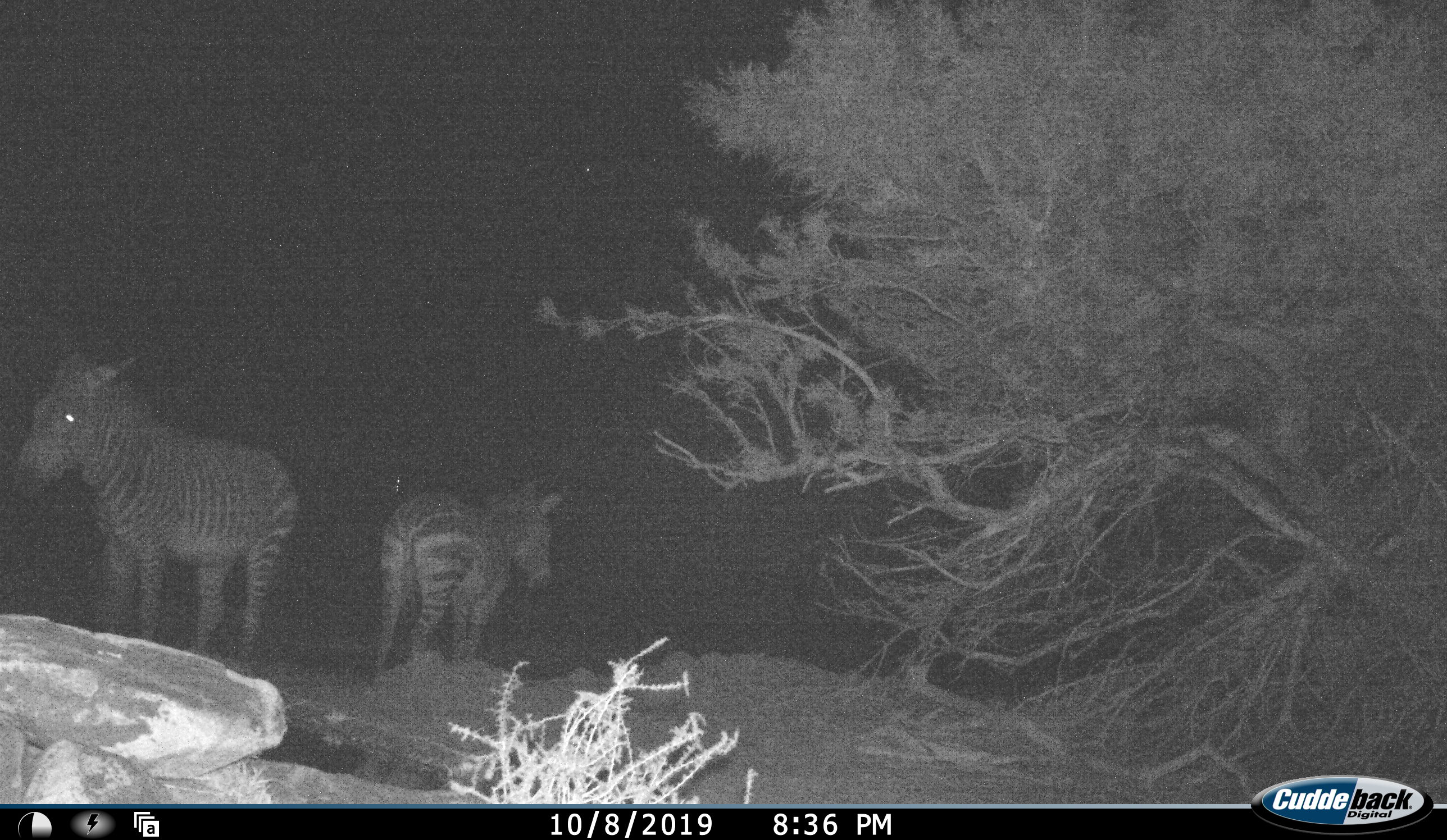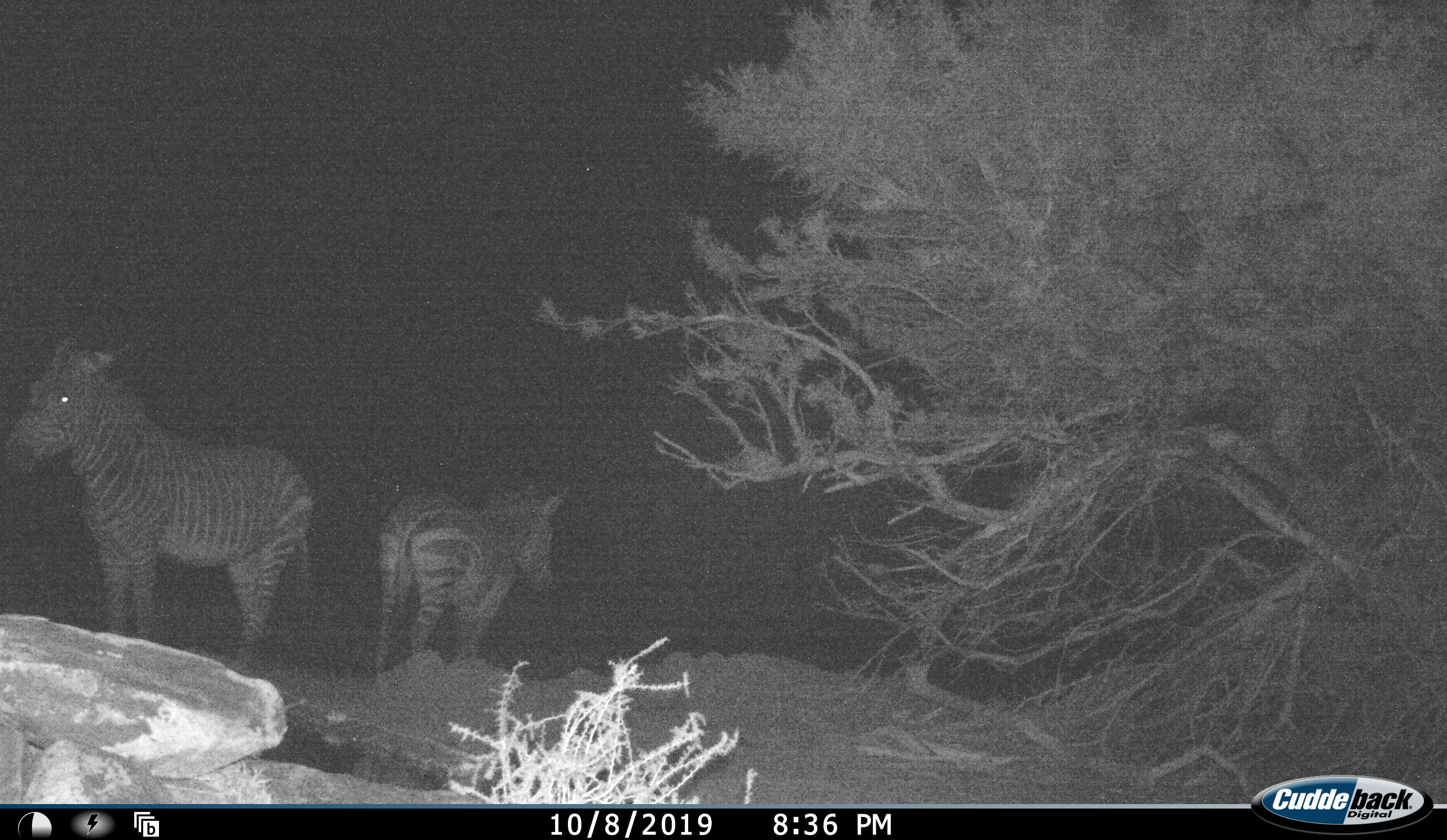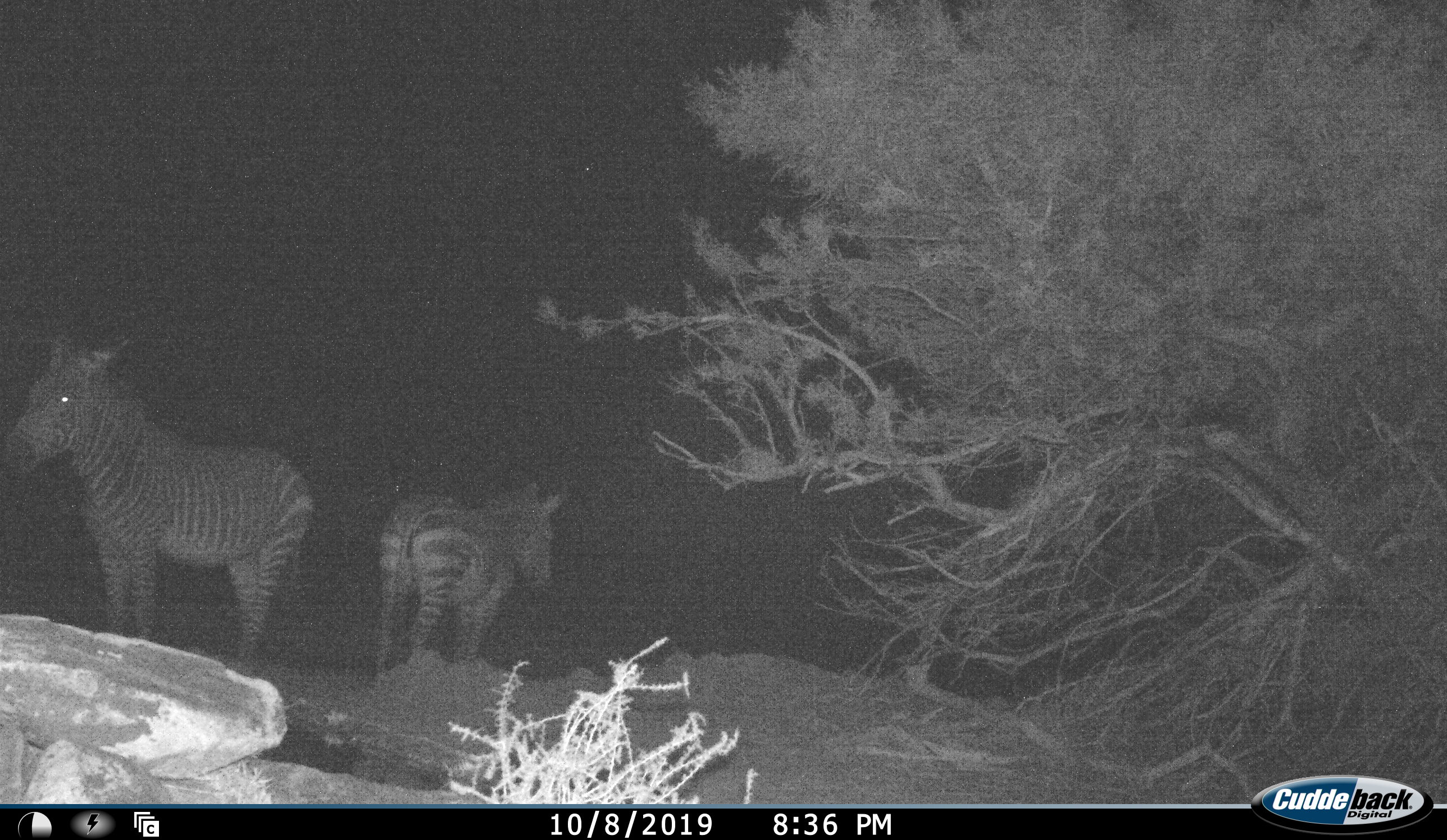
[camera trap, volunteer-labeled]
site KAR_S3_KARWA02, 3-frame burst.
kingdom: Animalia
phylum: Chordata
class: Mammalia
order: Perissodactyla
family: Equidae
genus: Equus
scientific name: Equus zebra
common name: mountain zebra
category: zebramountain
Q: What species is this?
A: Zebramountain (mountain zebra) (Equus zebra).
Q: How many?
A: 2.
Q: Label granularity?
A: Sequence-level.